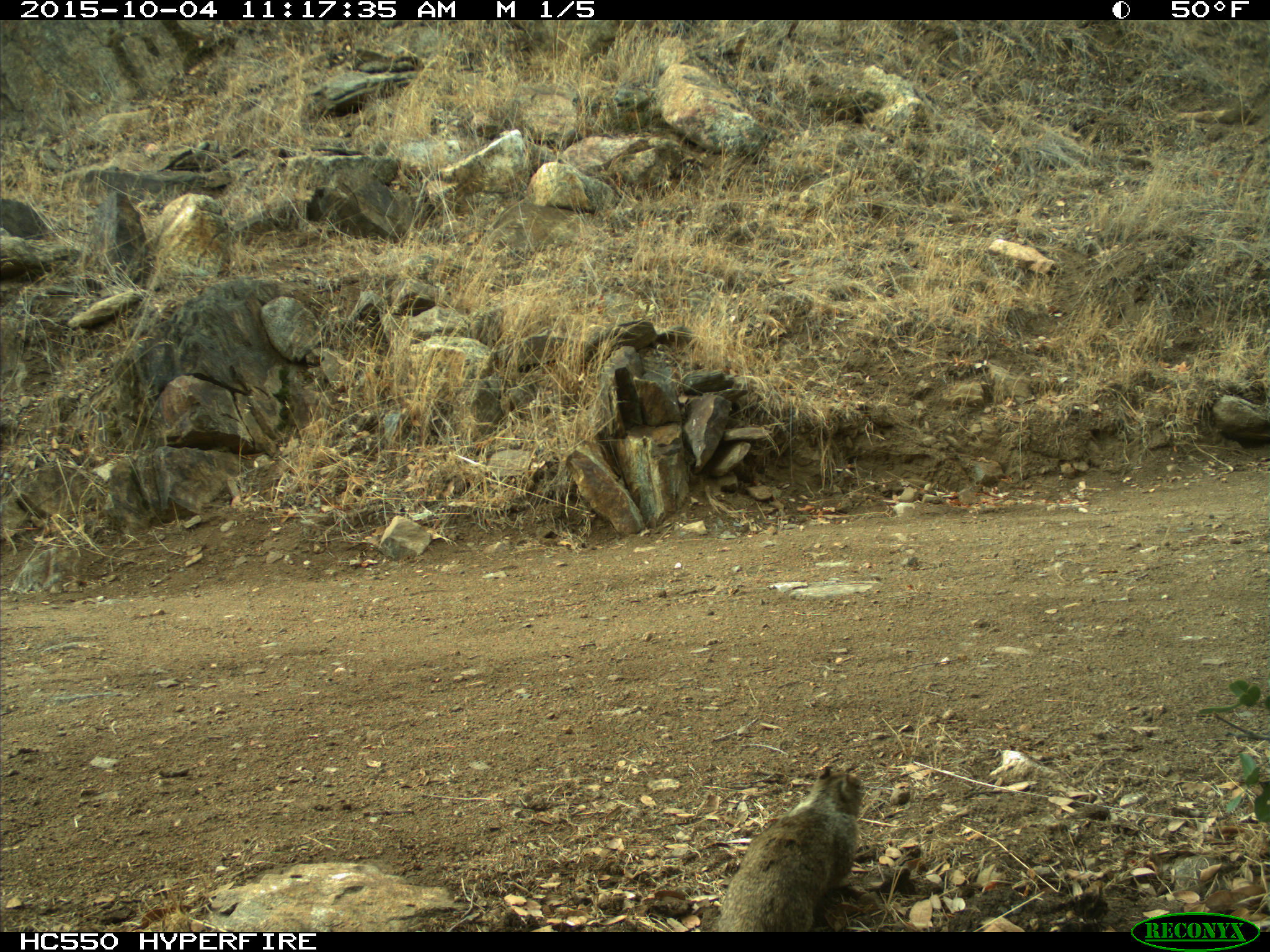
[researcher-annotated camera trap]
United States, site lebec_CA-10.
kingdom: Animalia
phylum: Chordata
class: Mammalia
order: Rodentia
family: Sciuridae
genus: Otospermophilus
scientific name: Otospermophilus beecheyi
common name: california ground squirrel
Otospermophilus beecheyi (california ground squirrel).